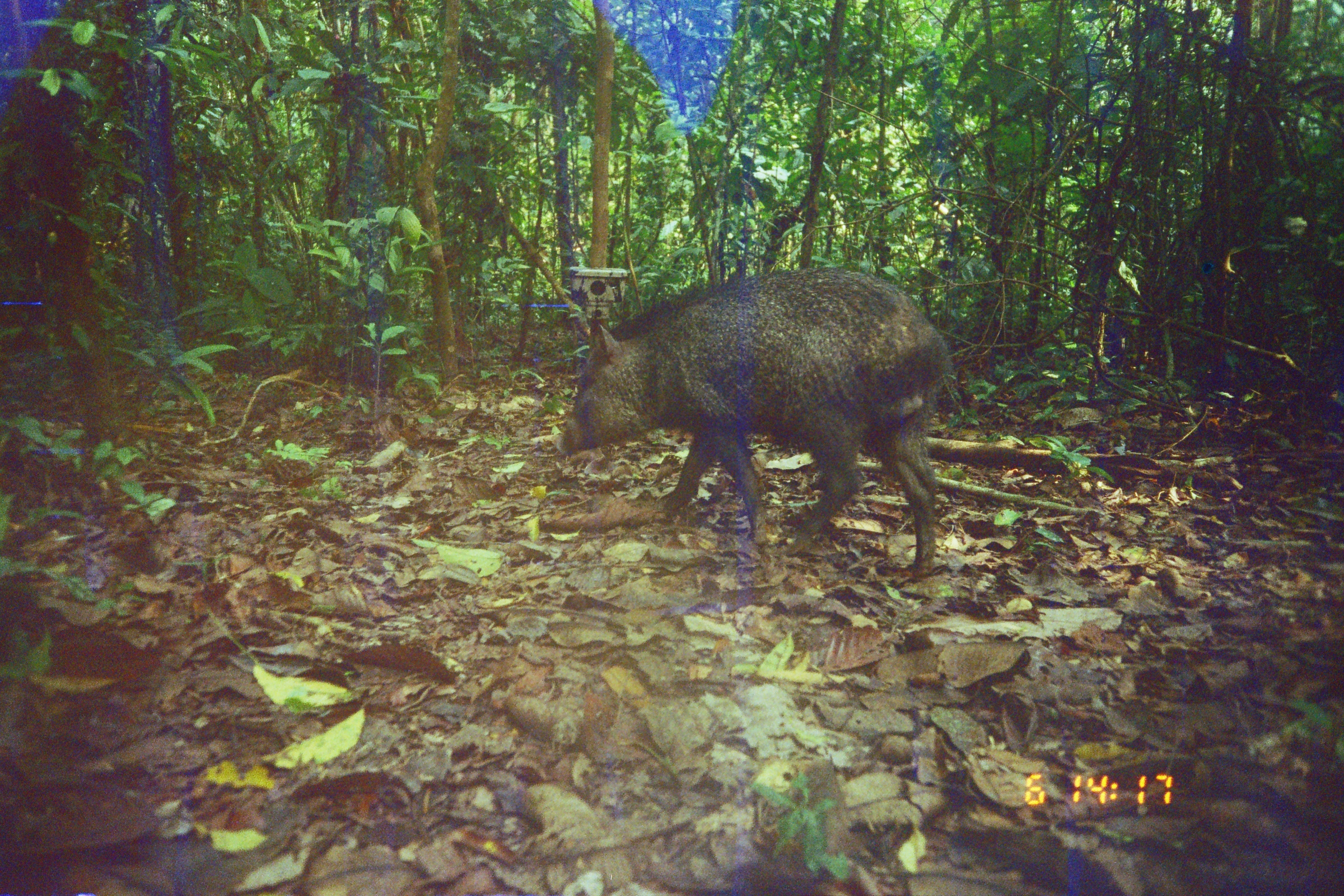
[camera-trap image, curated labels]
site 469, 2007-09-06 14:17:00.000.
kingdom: Animalia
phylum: Chordata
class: Mammalia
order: Artiodactyla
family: Tayassuidae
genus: Pecari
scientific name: Pecari tajacu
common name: collared peccary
Pecari tajacu (collared peccary).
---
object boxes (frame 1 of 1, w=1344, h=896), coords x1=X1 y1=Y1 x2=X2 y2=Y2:
pecari tajacu: x1=554 y1=265 x2=955 y2=568